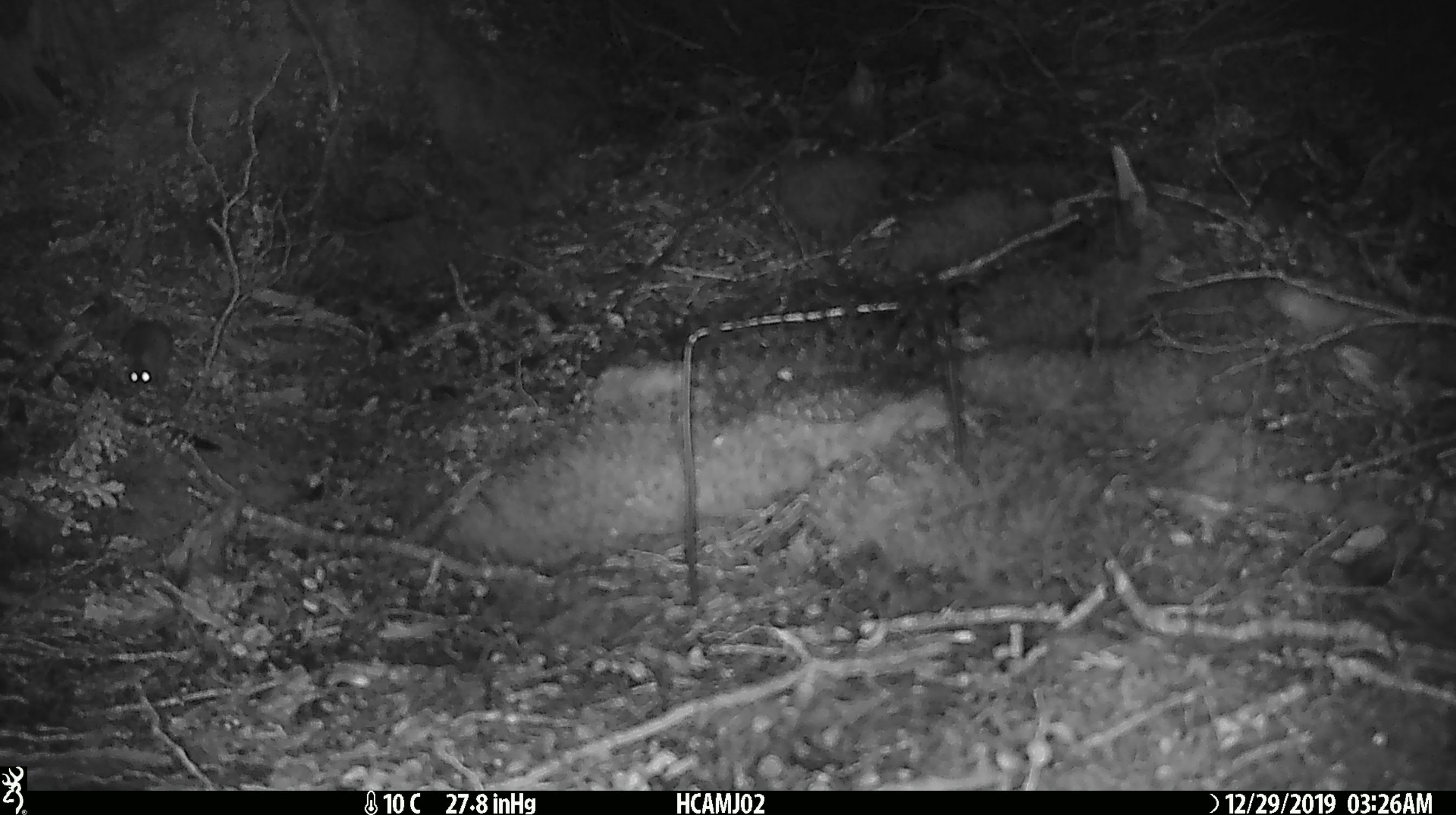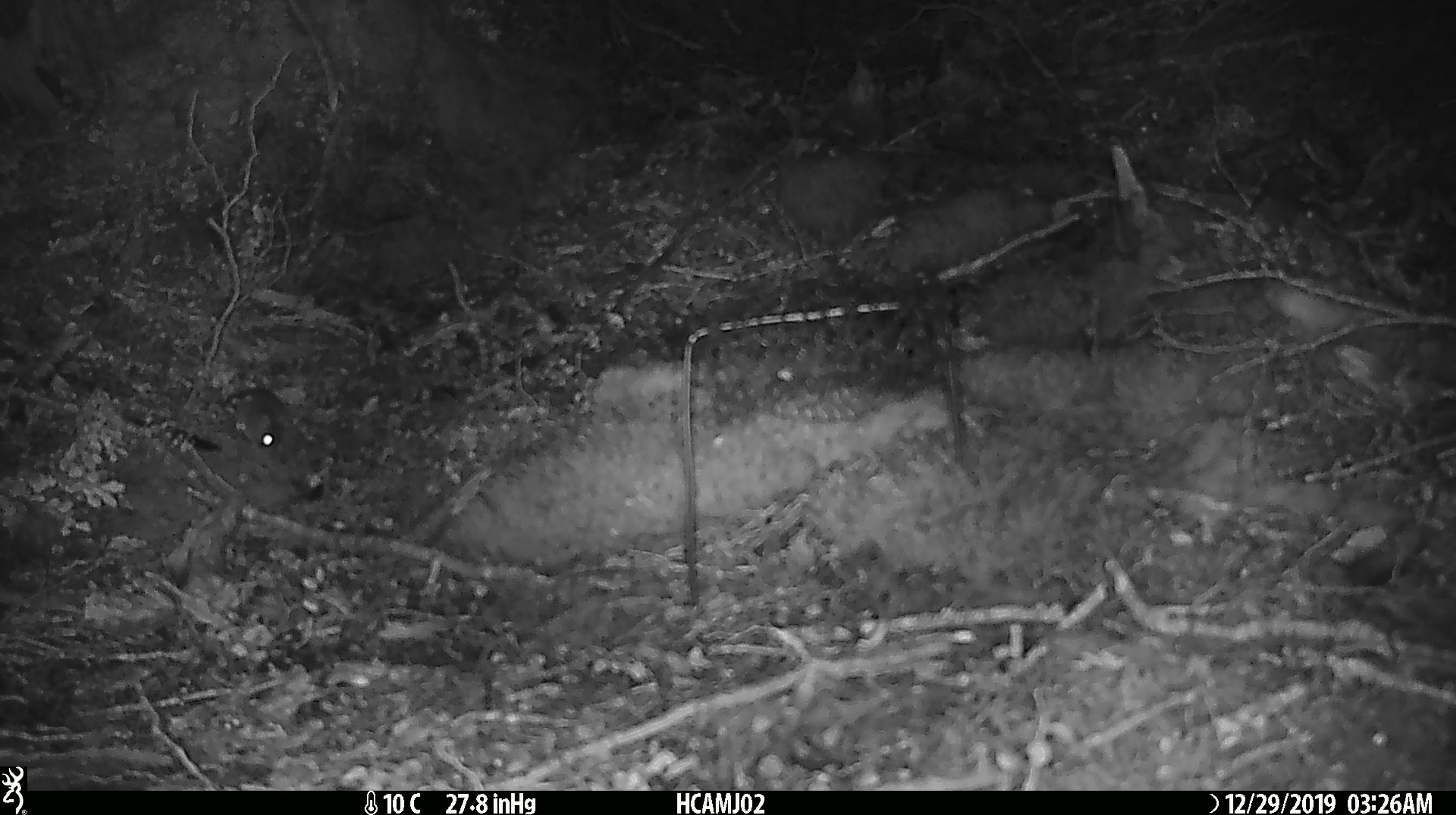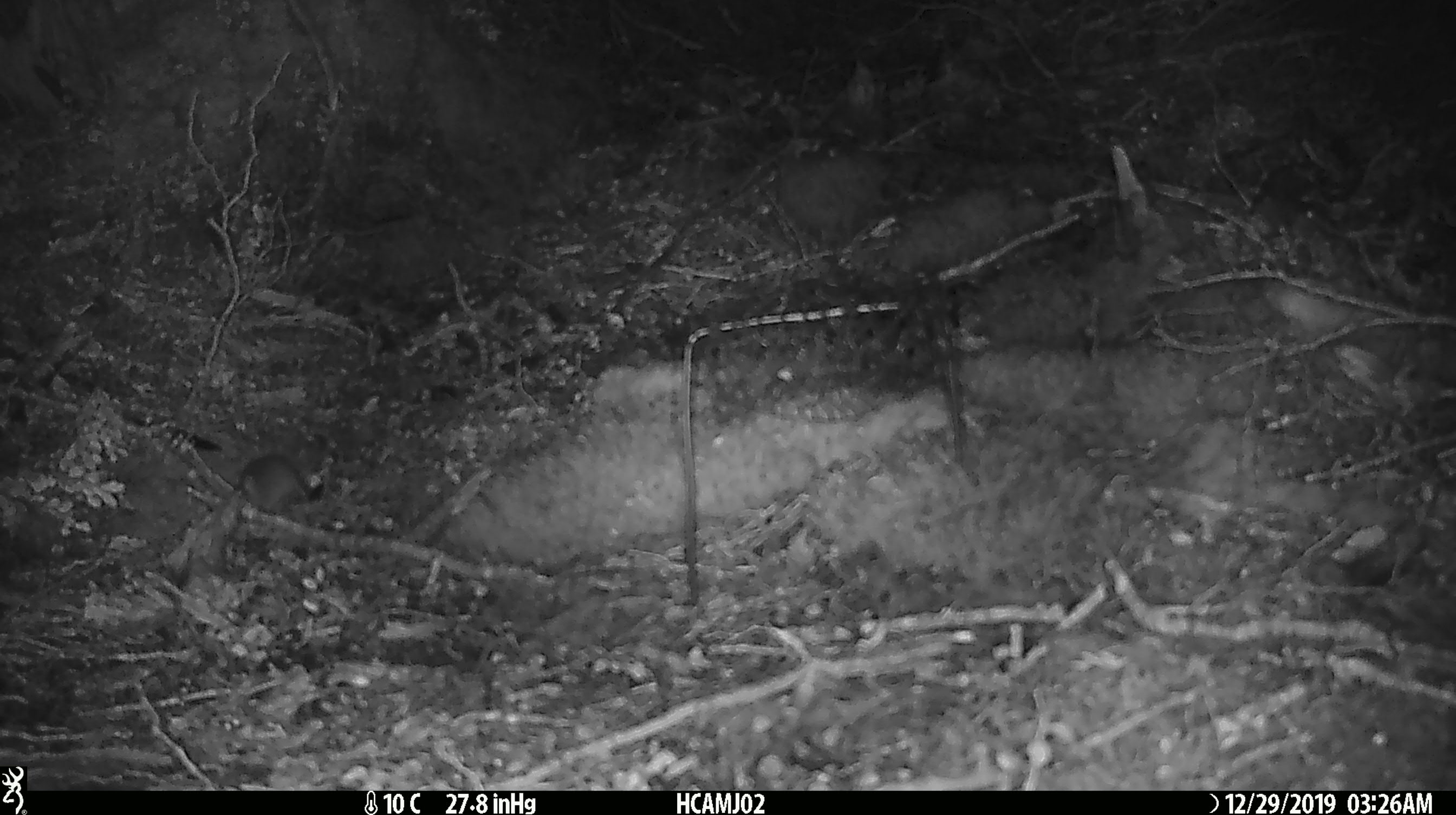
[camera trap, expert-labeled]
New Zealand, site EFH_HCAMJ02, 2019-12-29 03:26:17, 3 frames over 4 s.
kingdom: Animalia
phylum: Chordata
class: Mammalia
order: Rodentia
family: Muridae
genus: Mus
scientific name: Mus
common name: mouse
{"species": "mouse (Mus)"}